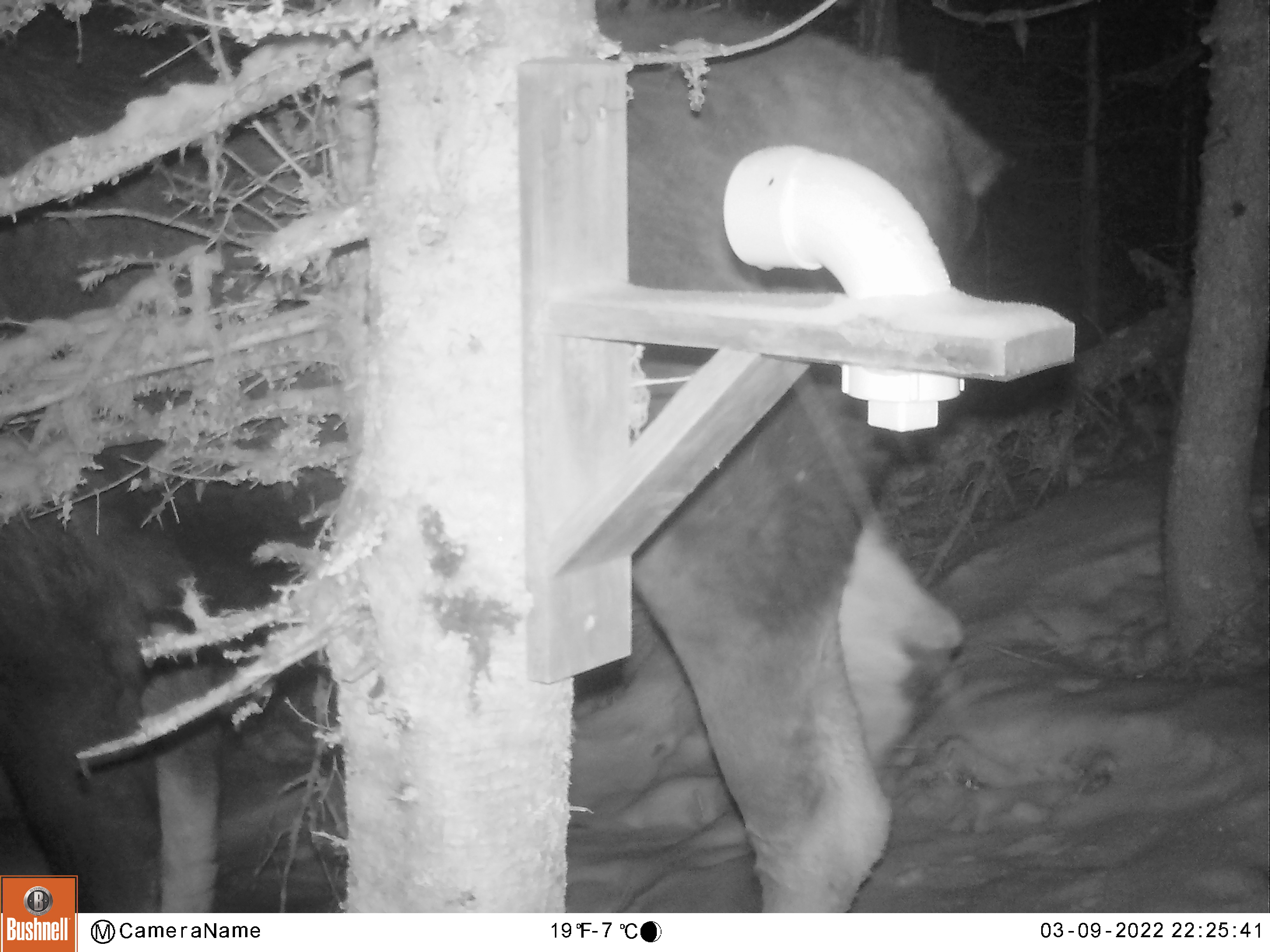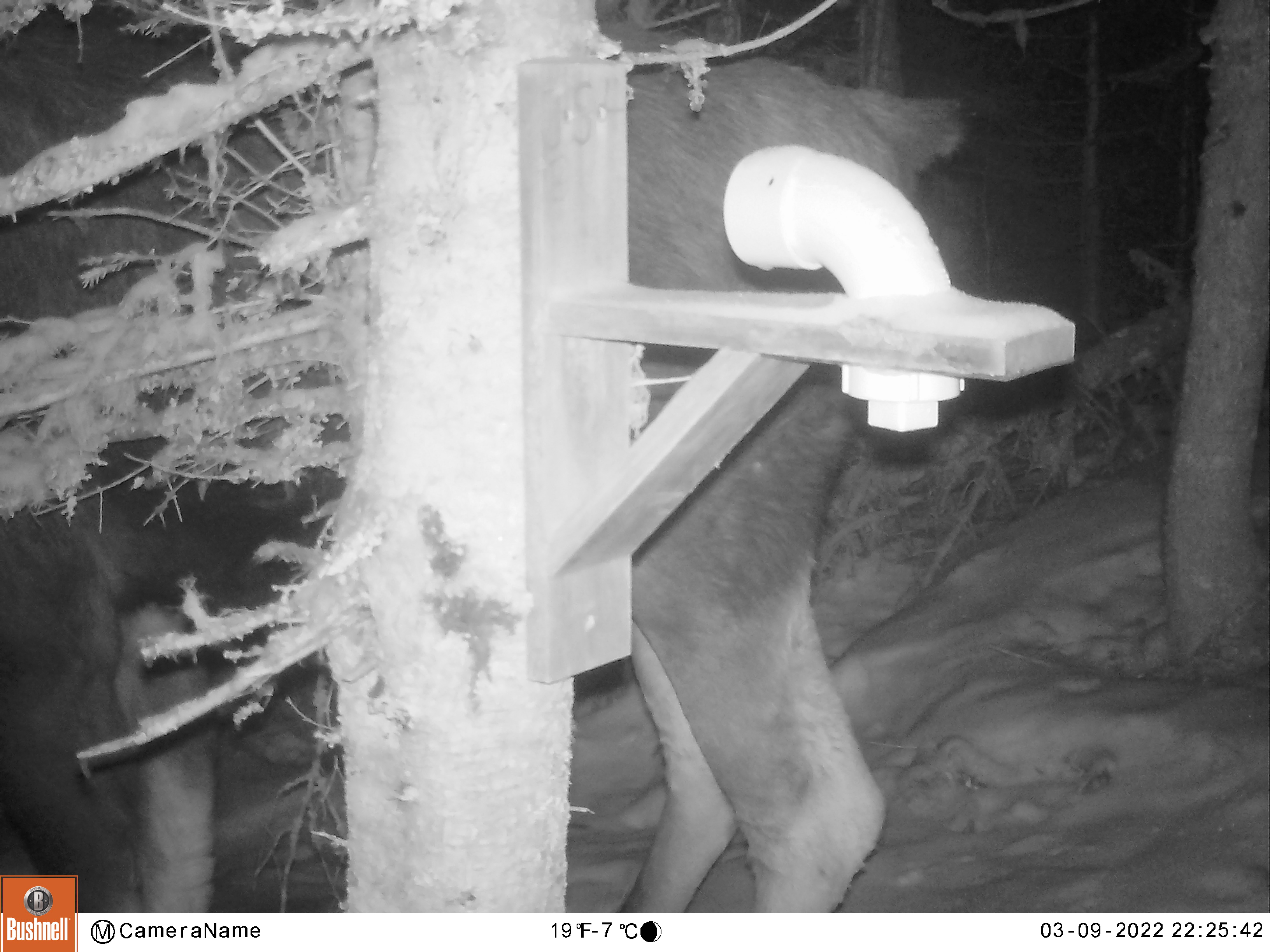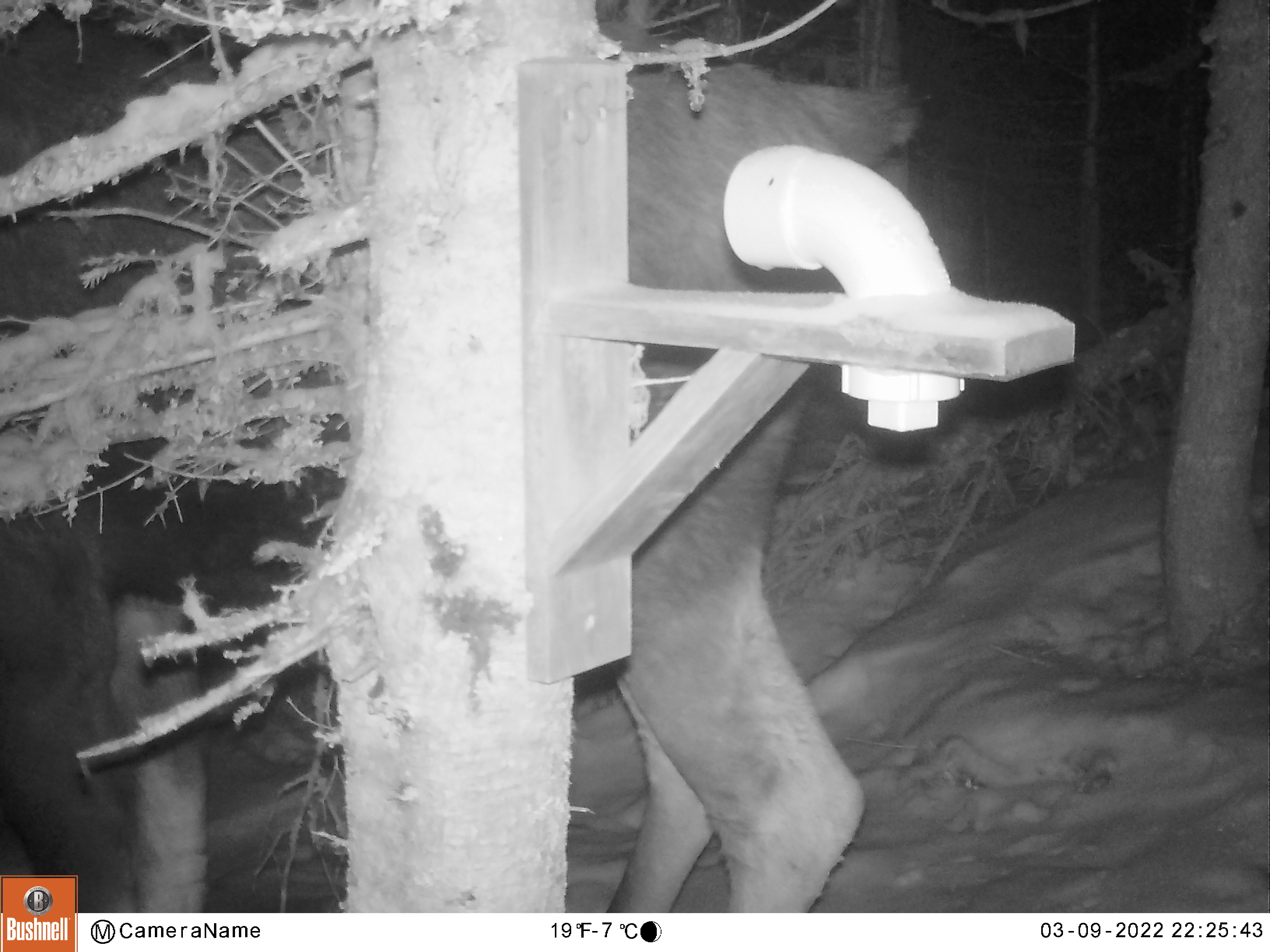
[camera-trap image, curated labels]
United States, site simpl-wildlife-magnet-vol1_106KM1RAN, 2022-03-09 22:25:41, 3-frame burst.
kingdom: Animalia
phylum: Chordata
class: Mammalia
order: Artiodactyla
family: Cervidae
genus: Alces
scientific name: Alces alces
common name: moose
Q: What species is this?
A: Moose (Alces alces).